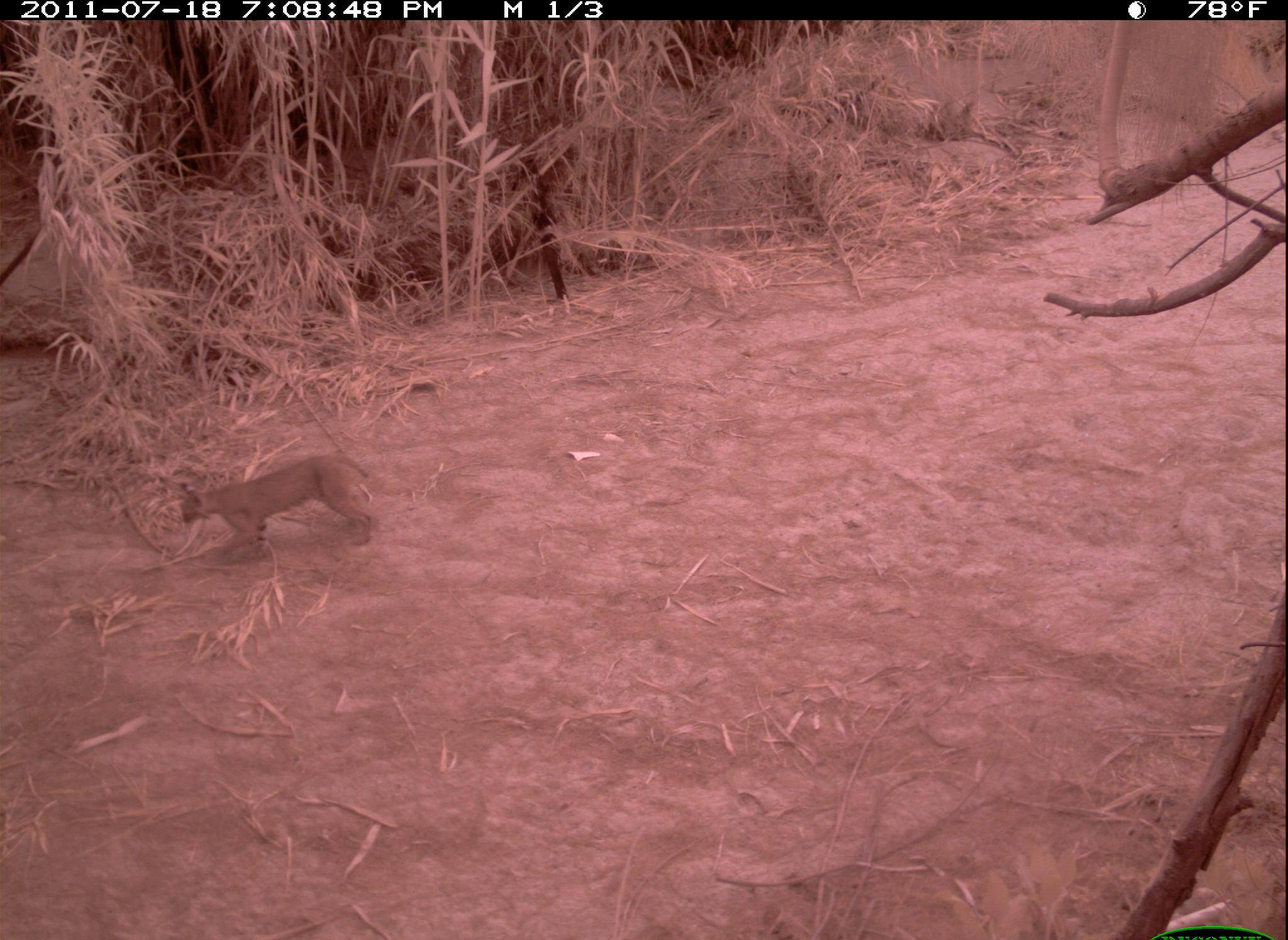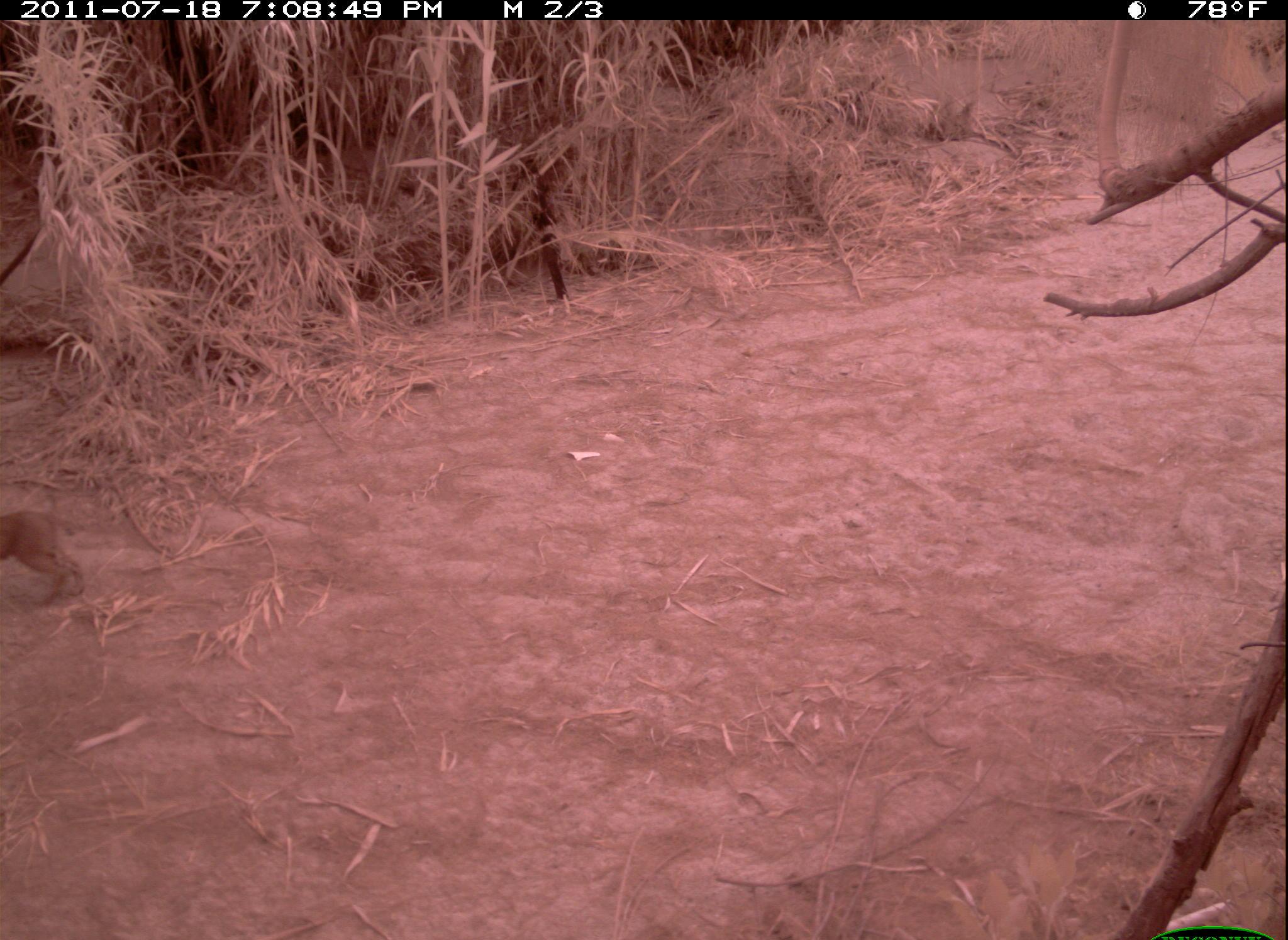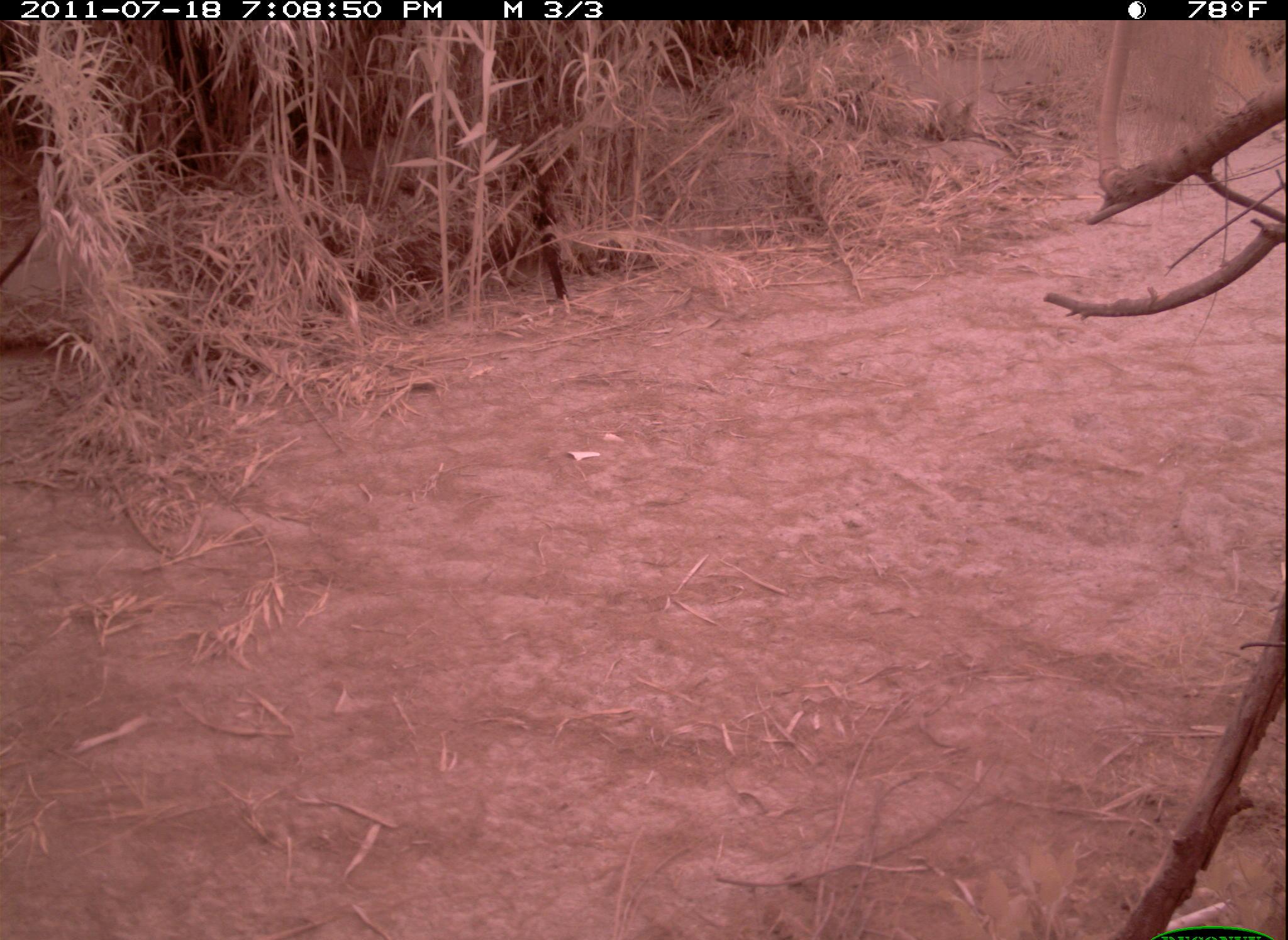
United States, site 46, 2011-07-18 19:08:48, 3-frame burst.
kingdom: Animalia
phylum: Chordata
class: Mammalia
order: Carnivora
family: Felidae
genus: Lynx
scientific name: Lynx rufus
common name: bobcat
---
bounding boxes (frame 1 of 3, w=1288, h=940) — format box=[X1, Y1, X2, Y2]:
bobcat: box=[156, 448, 393, 577]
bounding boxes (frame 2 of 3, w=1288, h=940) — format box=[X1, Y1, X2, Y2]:
bobcat: box=[3, 503, 114, 609]